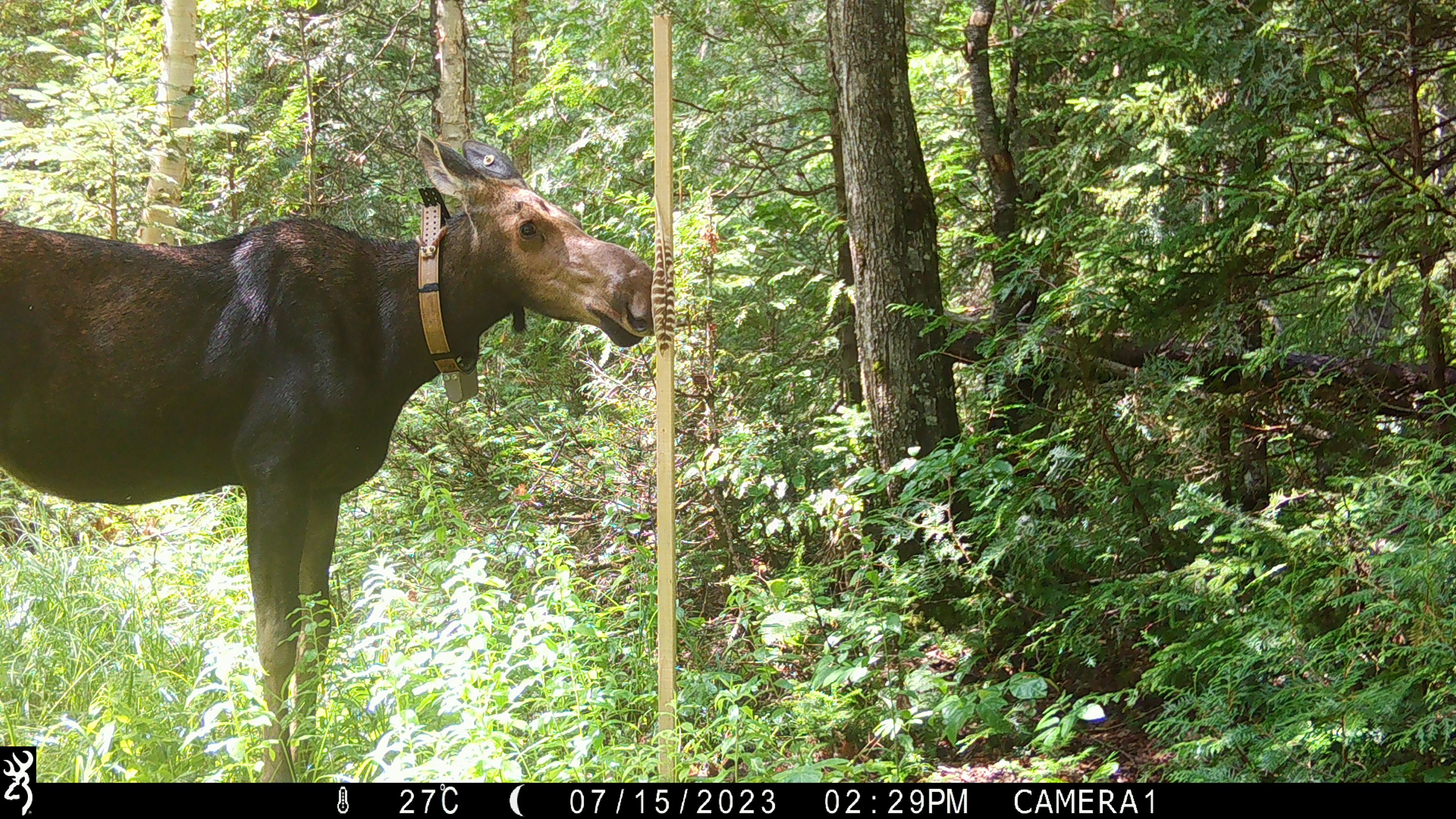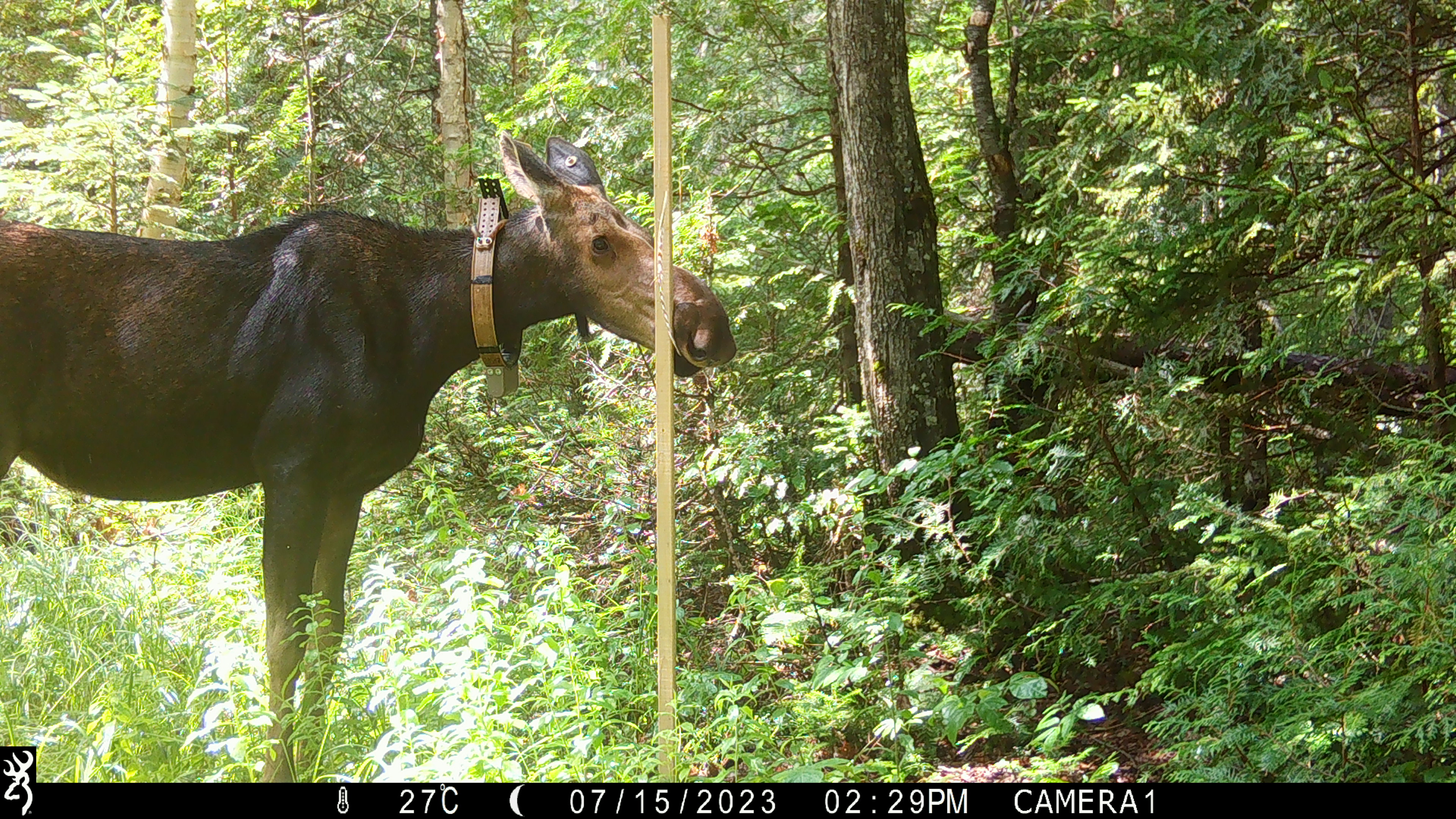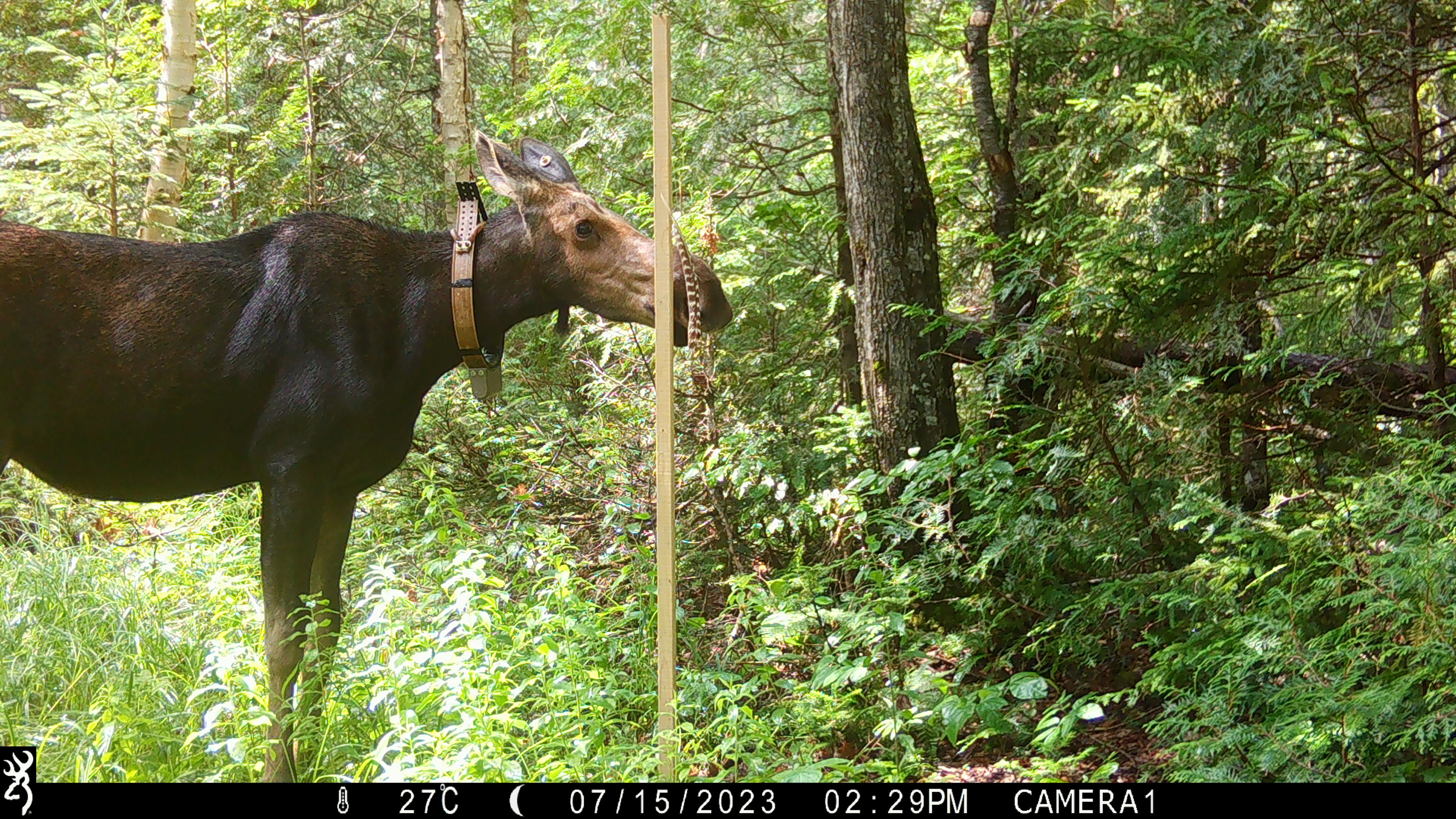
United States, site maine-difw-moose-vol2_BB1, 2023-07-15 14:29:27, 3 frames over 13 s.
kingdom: Animalia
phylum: Chordata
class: Mammalia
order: Artiodactyla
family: Cervidae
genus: Alces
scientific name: Alces alces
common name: moose